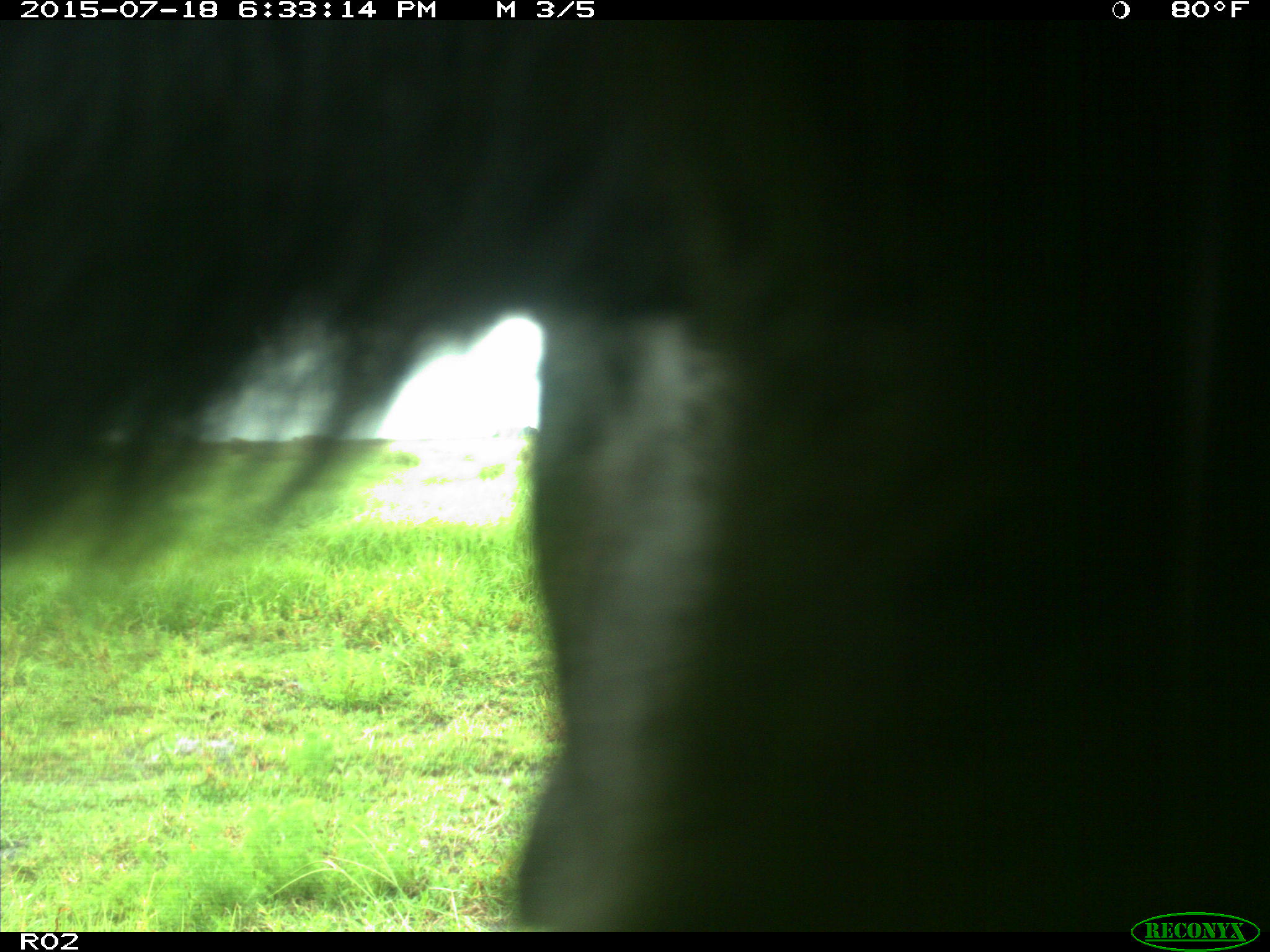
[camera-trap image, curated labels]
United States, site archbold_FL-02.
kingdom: Animalia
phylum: Chordata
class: Mammalia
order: Artiodactyla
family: Bovidae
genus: Bos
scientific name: Bos taurus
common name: domestic cow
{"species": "Bos taurus (domestic cow)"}